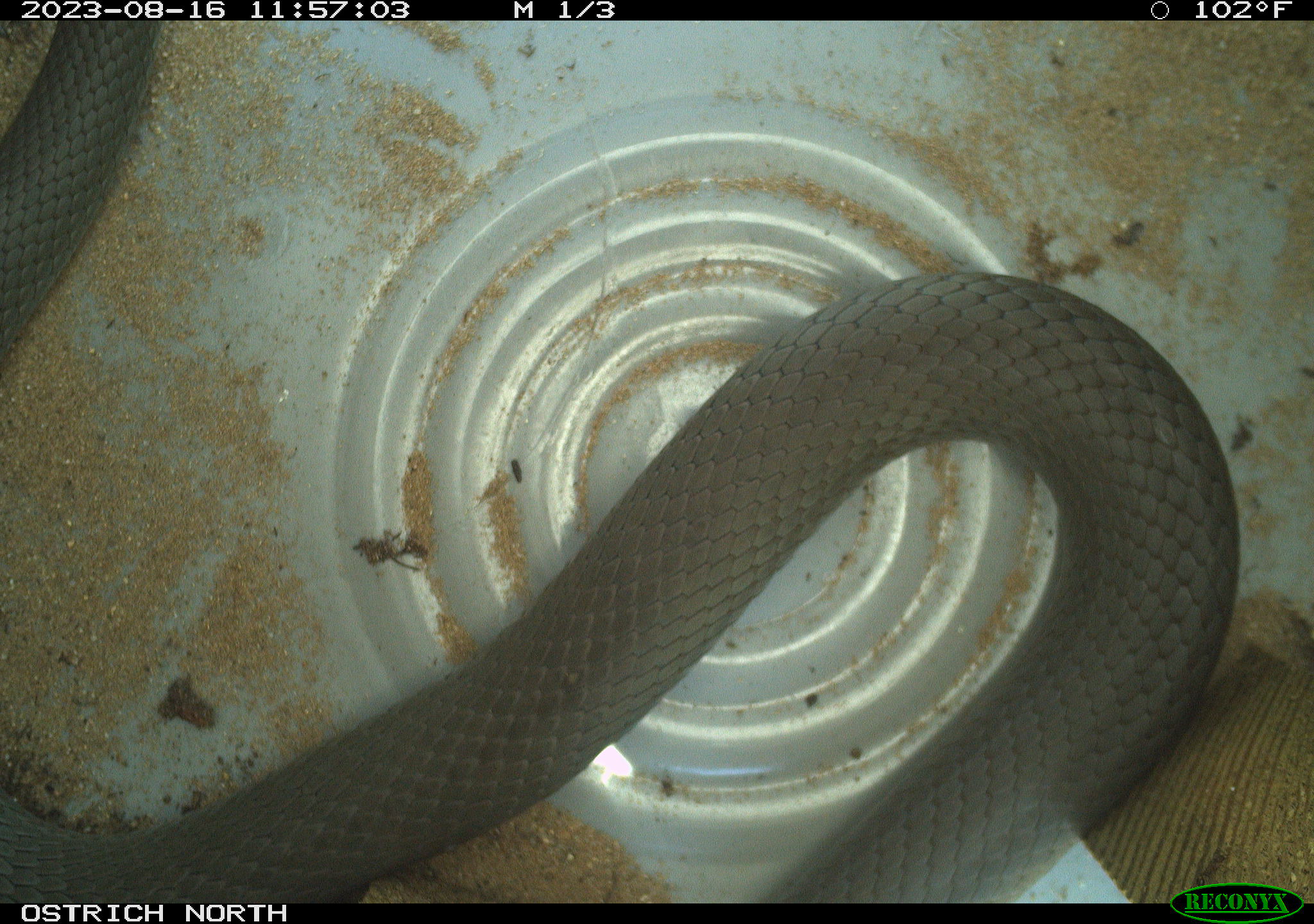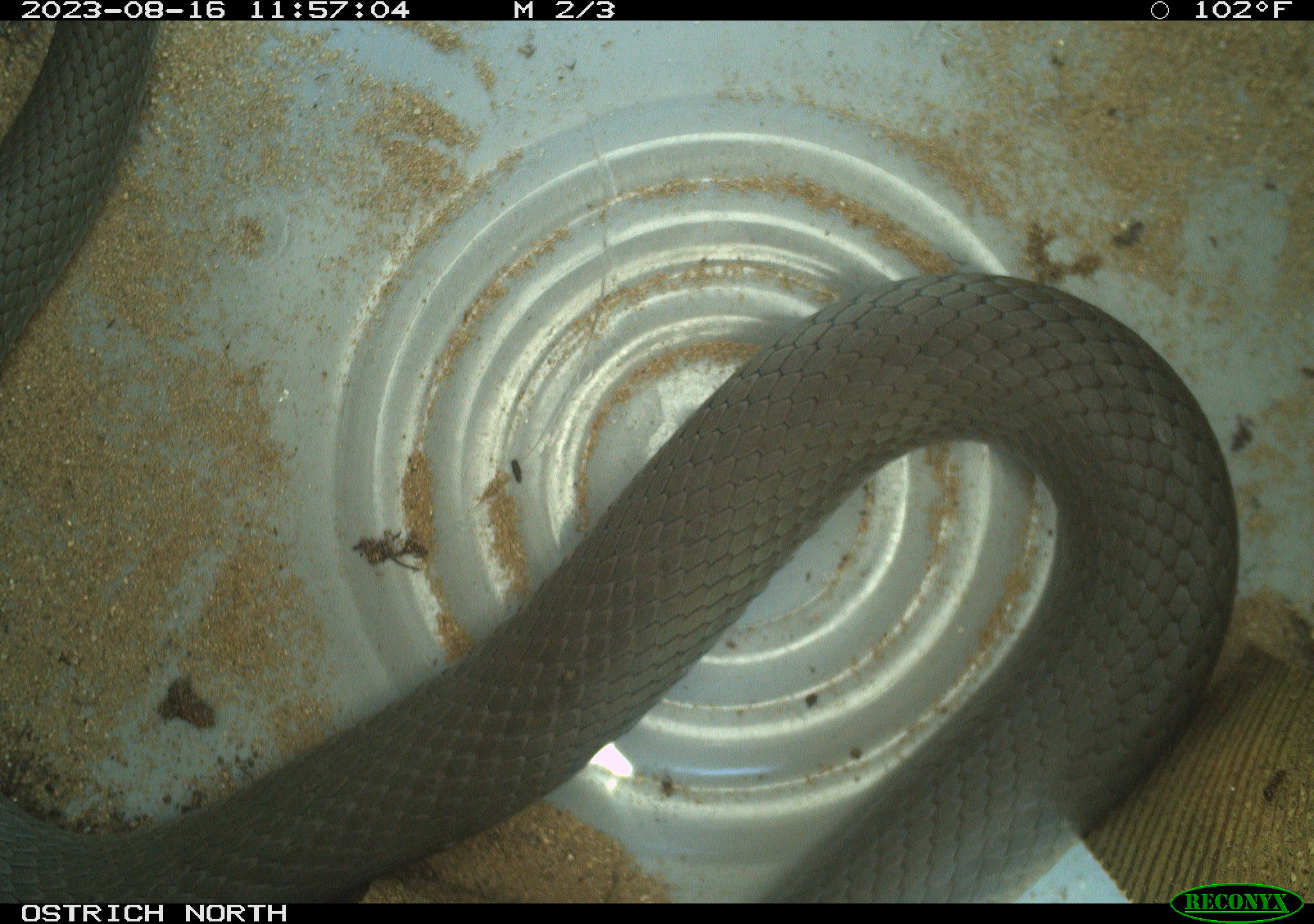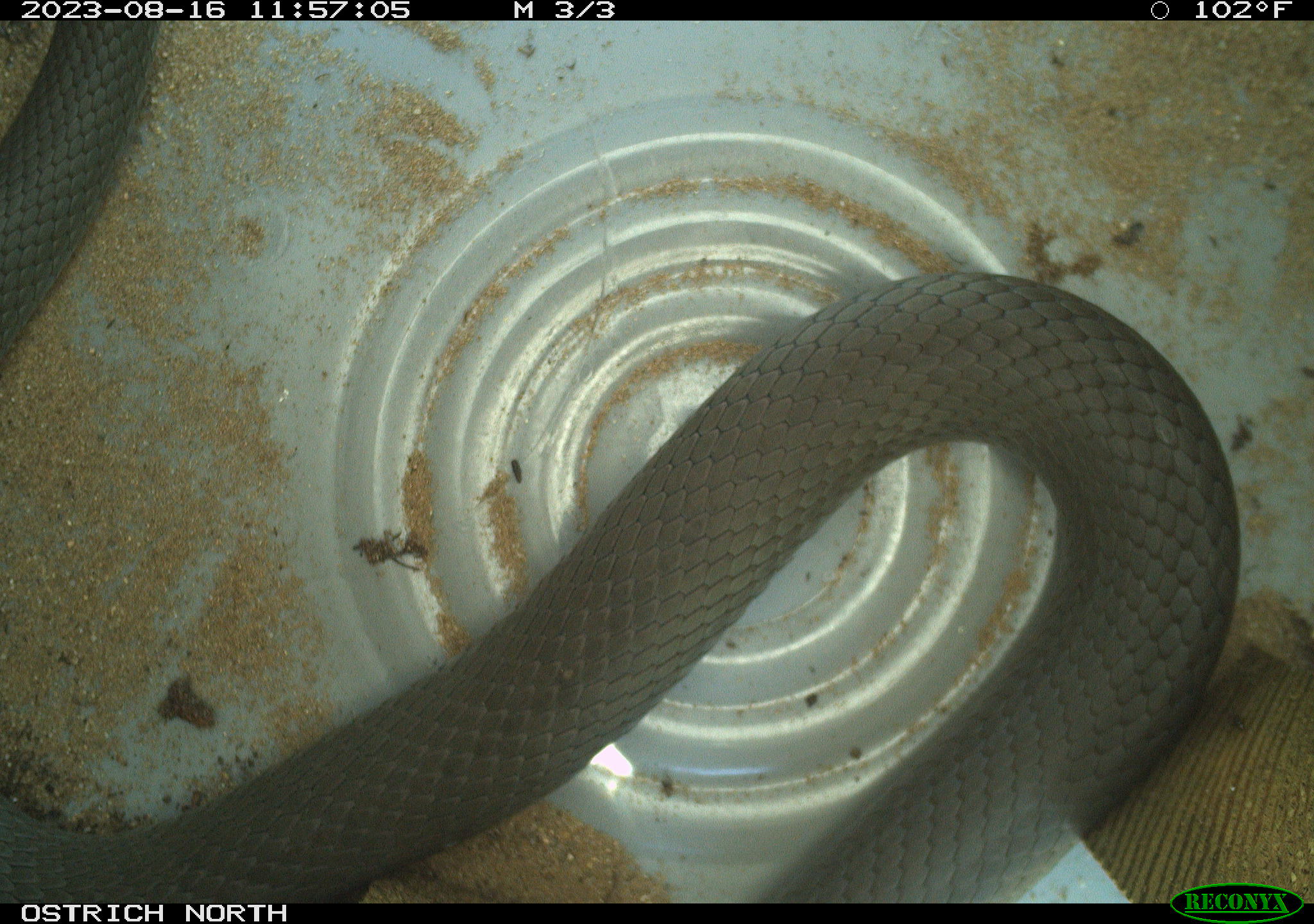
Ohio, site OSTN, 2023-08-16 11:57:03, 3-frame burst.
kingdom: Animalia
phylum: Chordata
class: Reptilia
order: Squamata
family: Colubridae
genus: Coluber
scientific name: Coluber constrictor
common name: eastern racer snake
Eastern racer snake (Coluber constrictor).